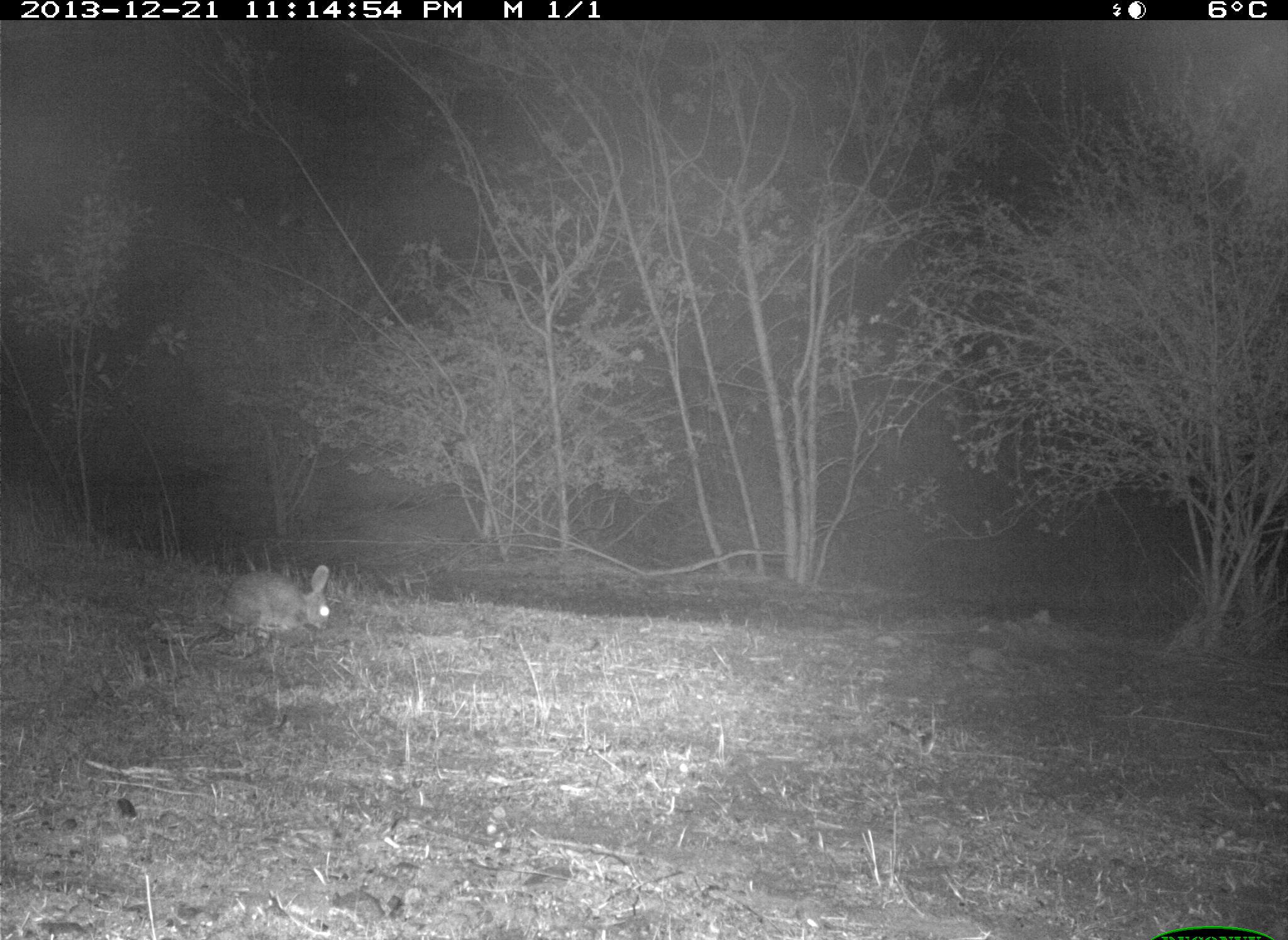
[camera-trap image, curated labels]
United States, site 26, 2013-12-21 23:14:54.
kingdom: Animalia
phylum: Chordata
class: Mammalia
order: Lagomorpha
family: Leporidae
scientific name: Leporidae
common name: rabbits and hares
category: rabbit